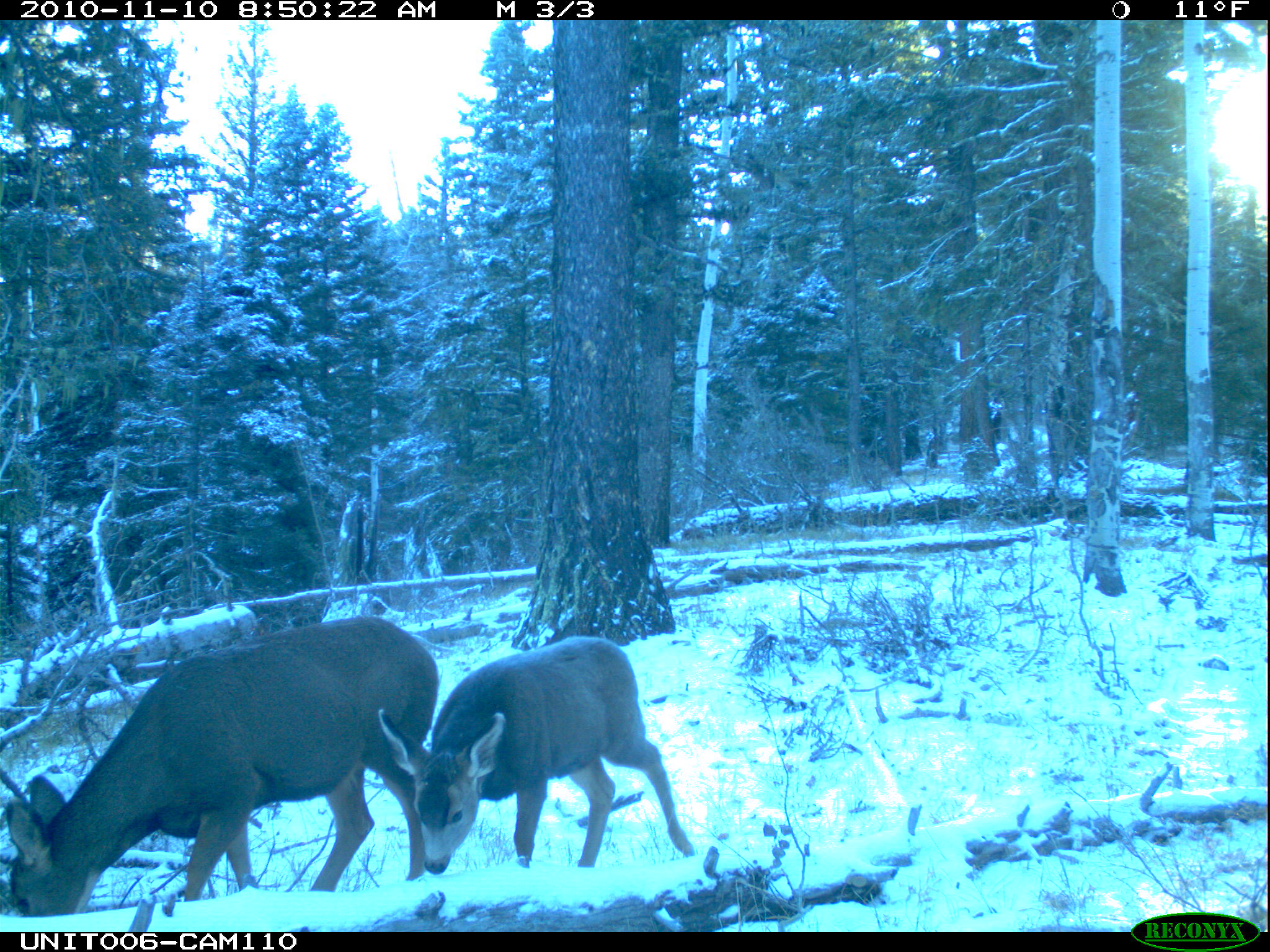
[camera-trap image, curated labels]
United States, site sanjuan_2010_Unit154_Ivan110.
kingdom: Animalia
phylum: Chordata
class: Mammalia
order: Artiodactyla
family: Cervidae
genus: Odocoileus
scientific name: Odocoileus hemionus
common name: mule deer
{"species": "Odocoileus hemionus (mule deer)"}